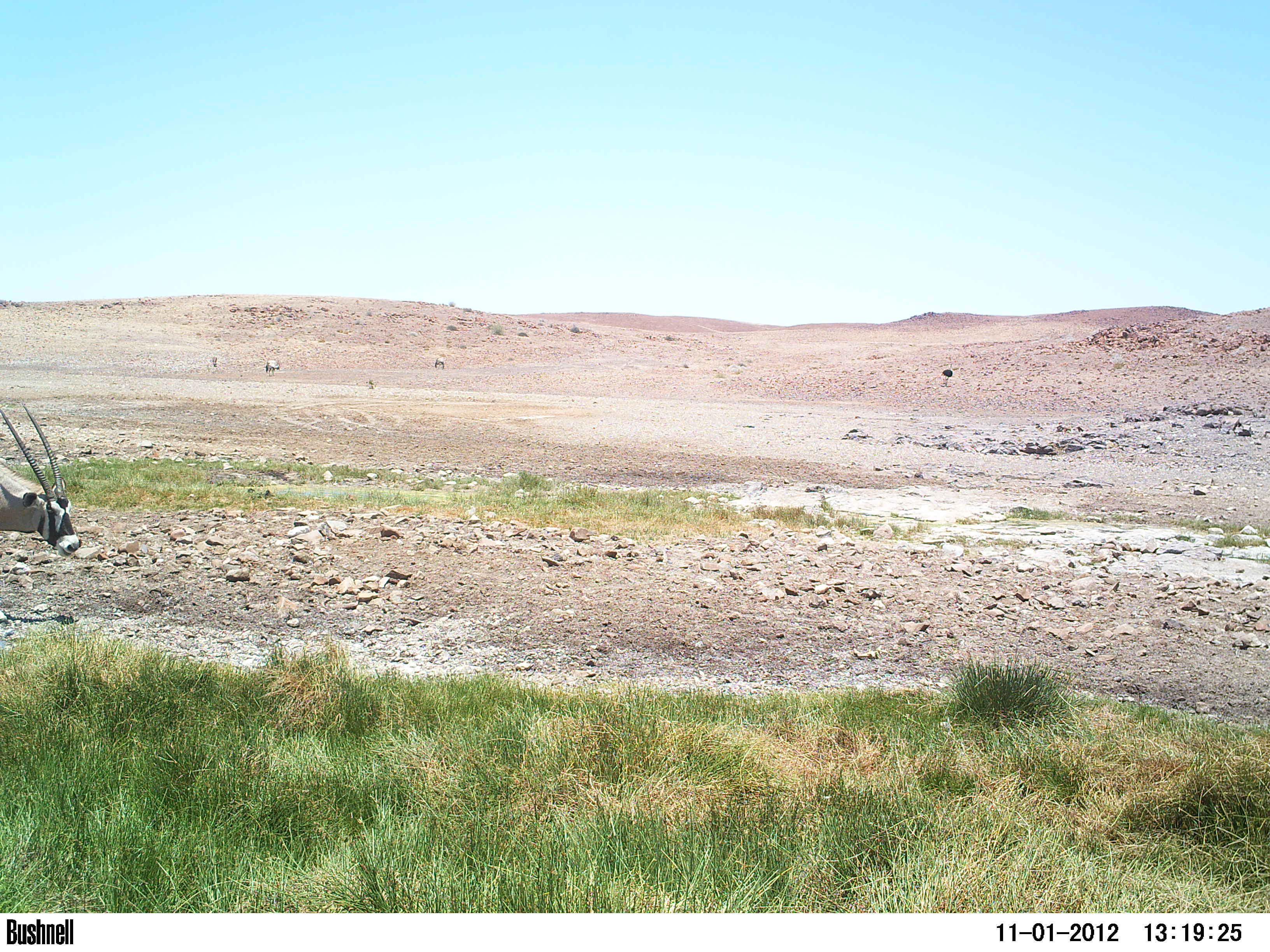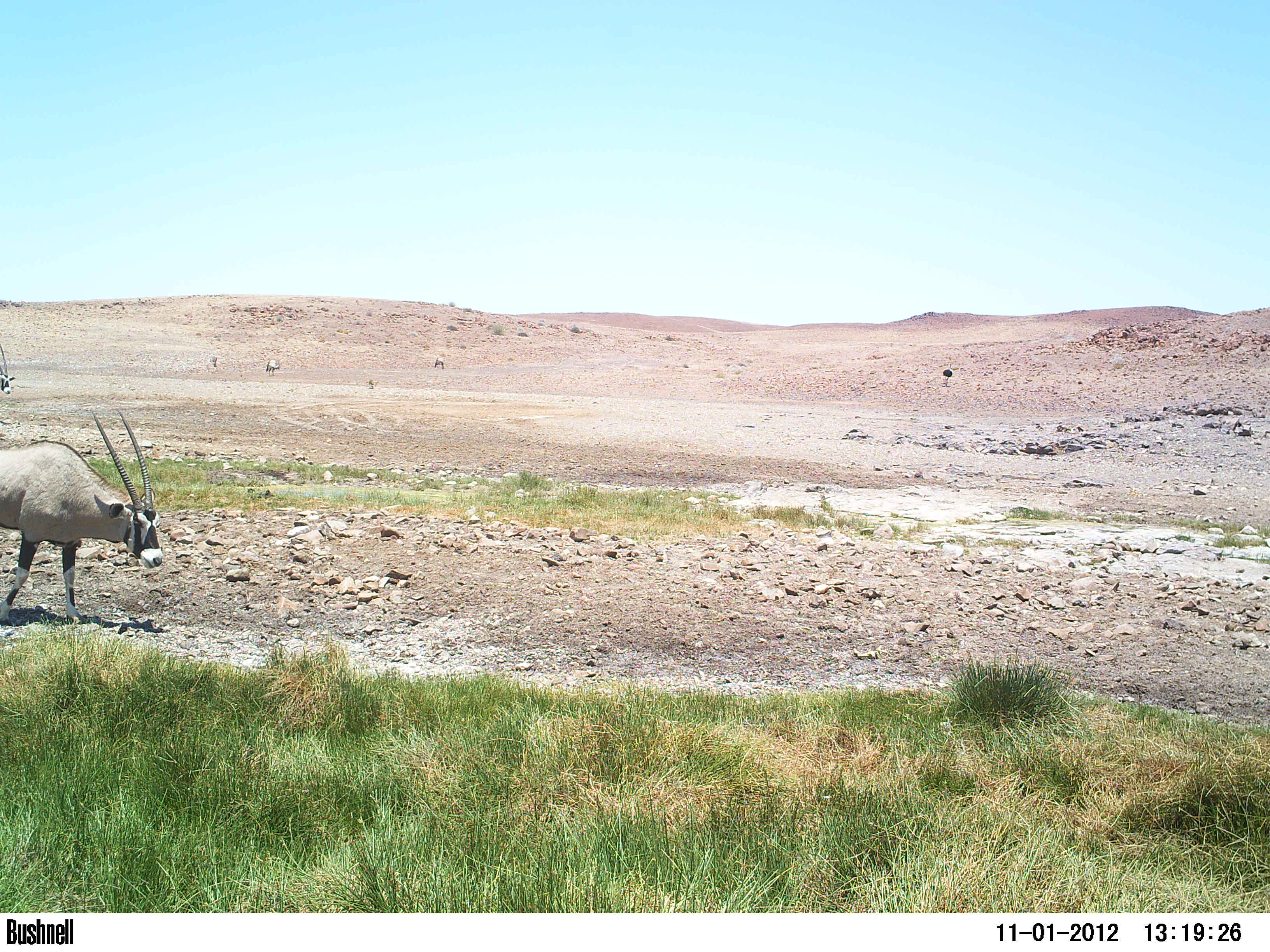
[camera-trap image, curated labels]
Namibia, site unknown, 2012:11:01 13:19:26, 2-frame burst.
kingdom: Animalia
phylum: Chordata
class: Mammalia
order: Artiodactyla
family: Bovidae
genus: Oryx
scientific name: Oryx gazella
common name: gemsbok